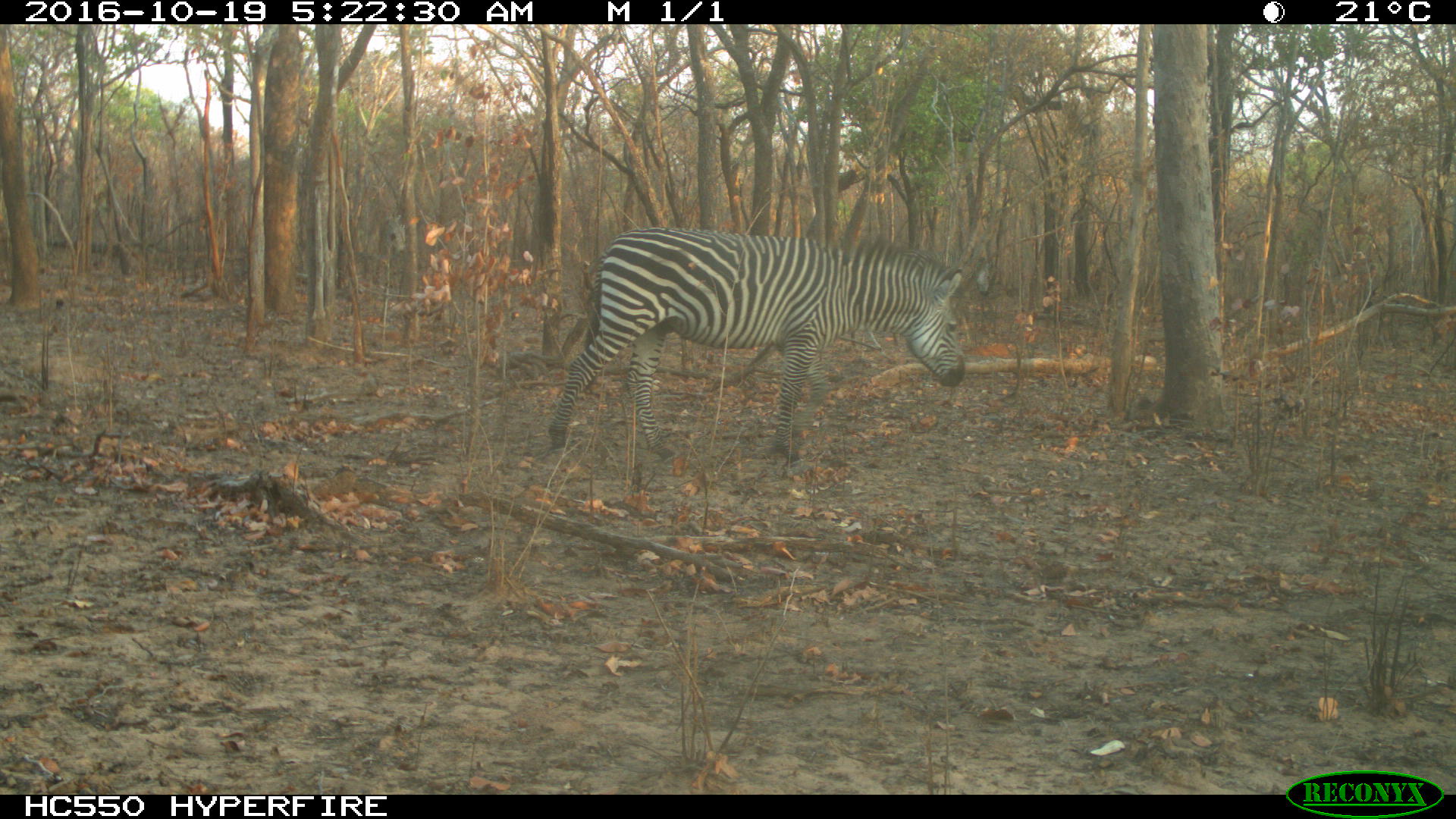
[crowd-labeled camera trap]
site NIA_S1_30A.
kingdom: Animalia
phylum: Chordata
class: Mammalia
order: Perissodactyla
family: Equidae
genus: Equus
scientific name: Equus quagga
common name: plains zebra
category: zebraplains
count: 1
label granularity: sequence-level